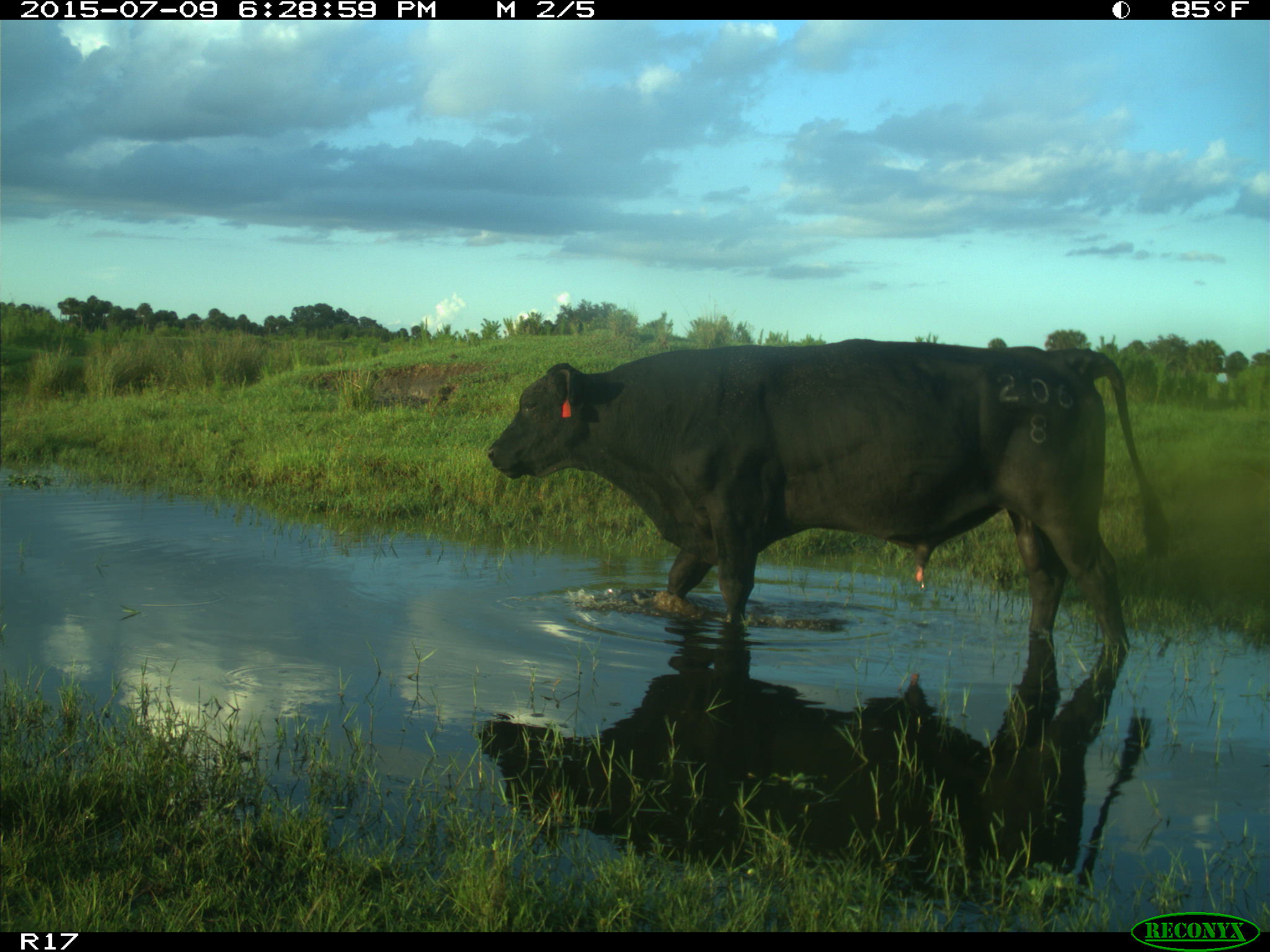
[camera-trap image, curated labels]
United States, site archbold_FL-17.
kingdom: Animalia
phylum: Chordata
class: Mammalia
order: Artiodactyla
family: Bovidae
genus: Bos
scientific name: Bos taurus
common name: domestic cow